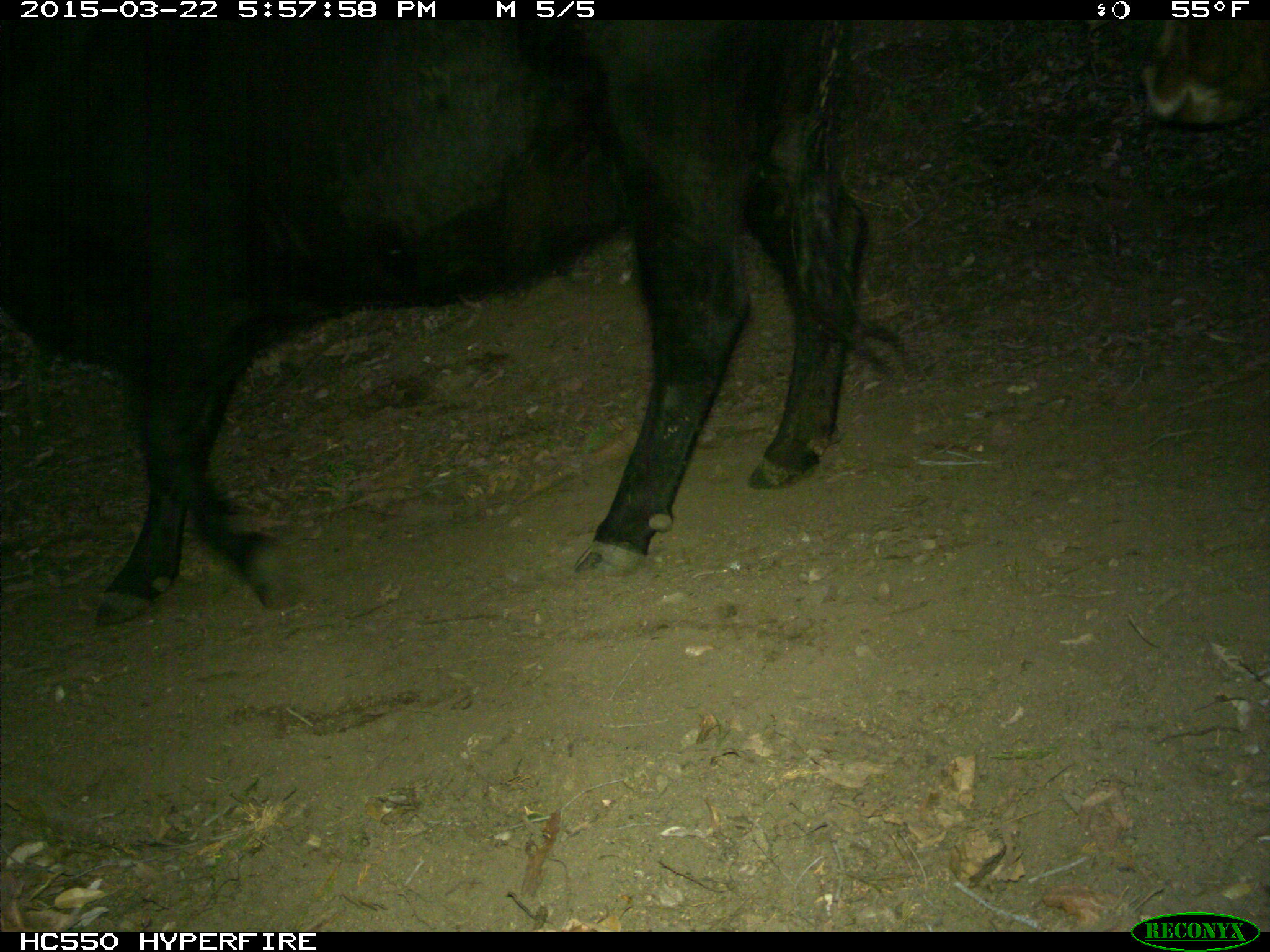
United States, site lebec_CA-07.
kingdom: Animalia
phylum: Chordata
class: Mammalia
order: Artiodactyla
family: Bovidae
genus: Bos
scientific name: Bos taurus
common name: domestic cow